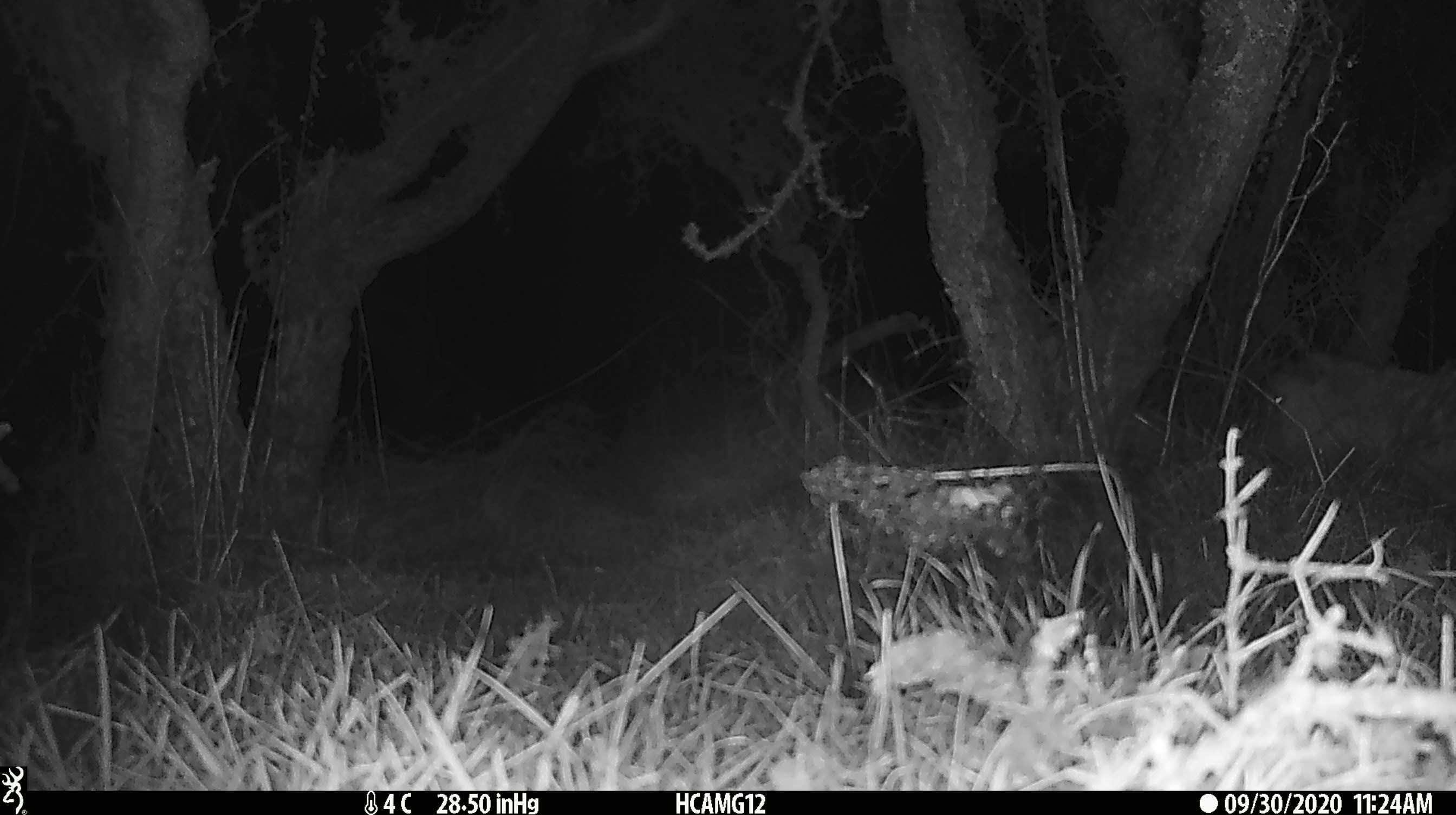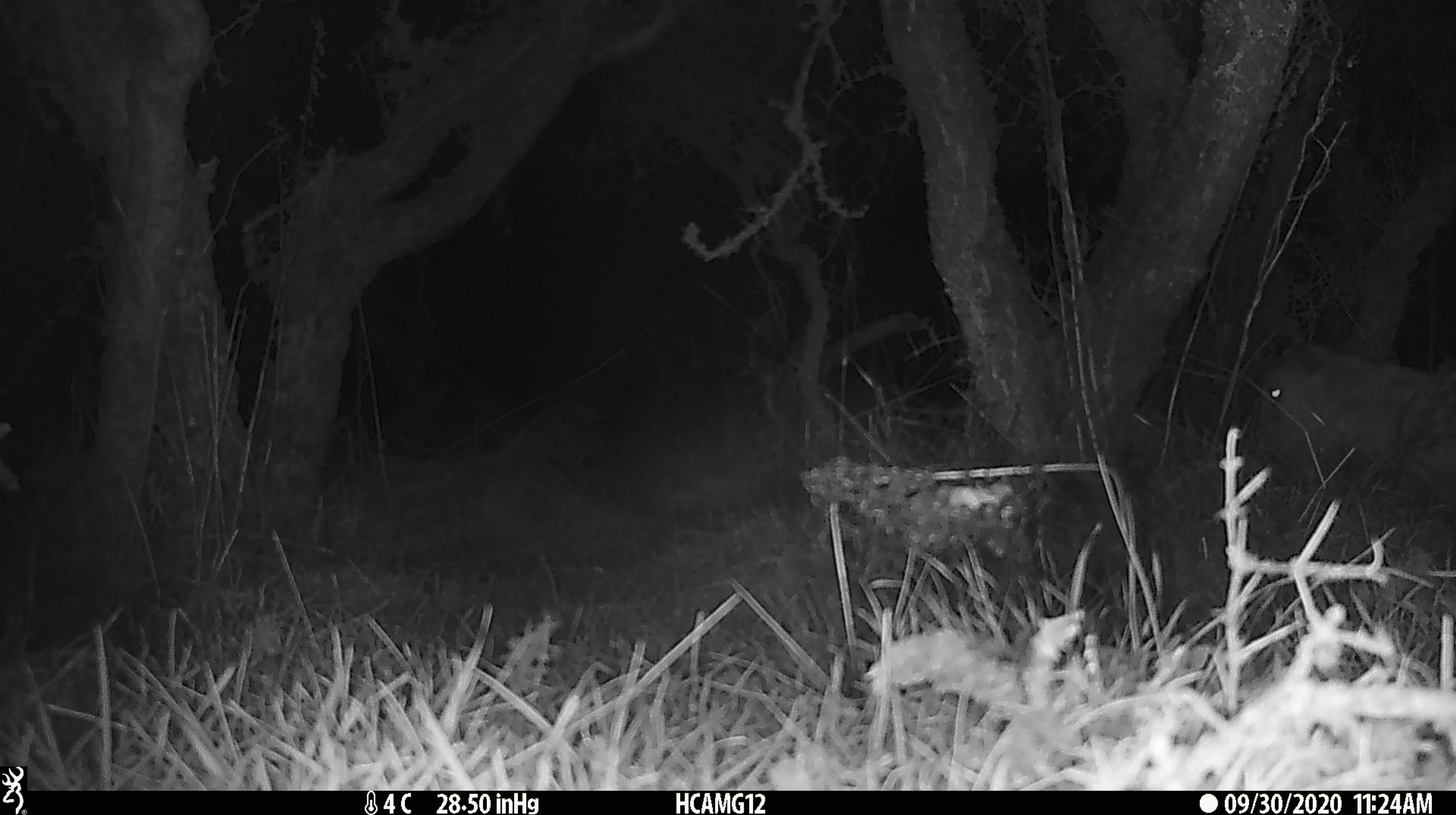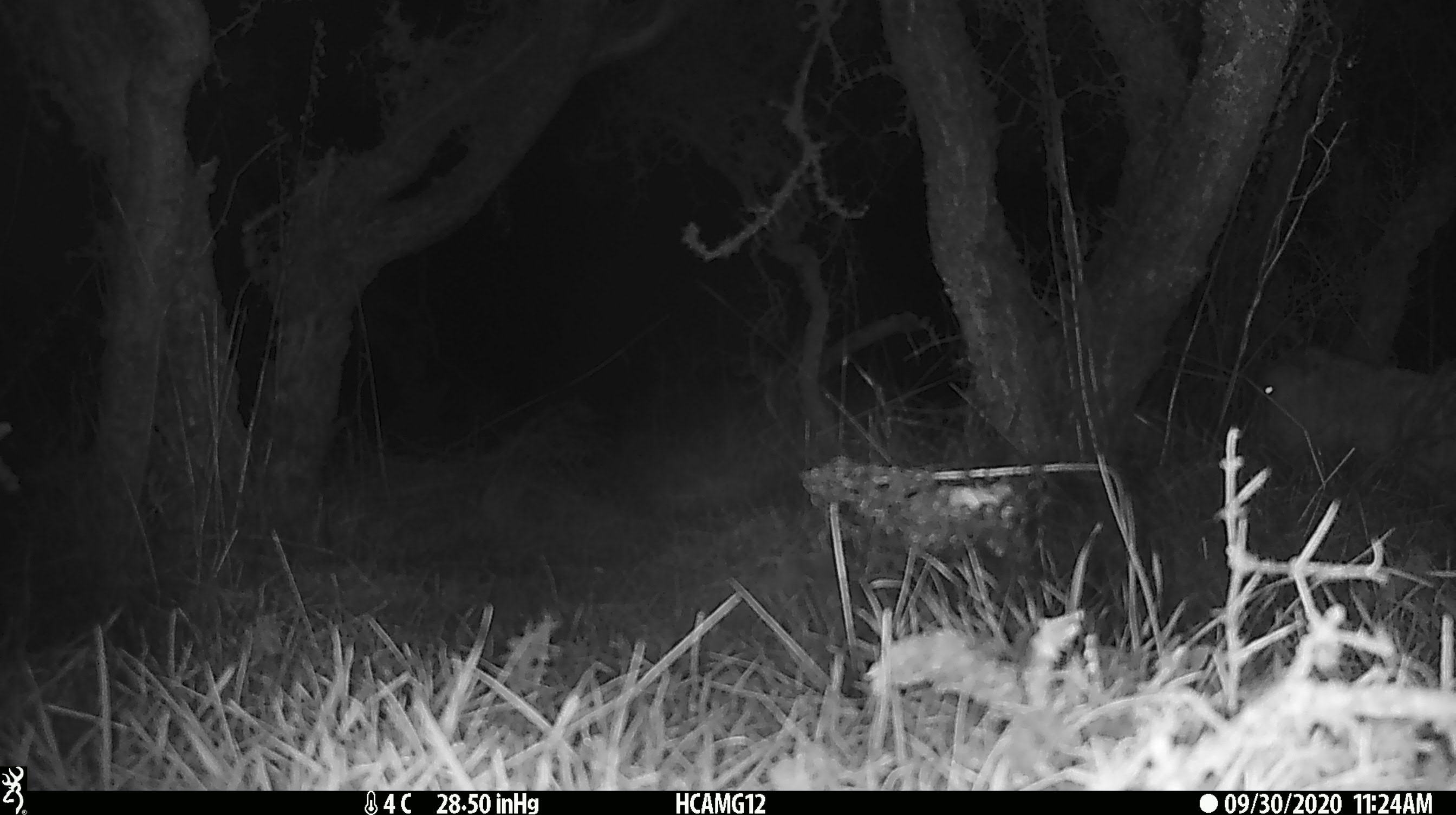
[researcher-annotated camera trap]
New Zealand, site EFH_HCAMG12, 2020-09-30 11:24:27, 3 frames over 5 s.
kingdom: Animalia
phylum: Chordata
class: Mammalia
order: Artiodactyla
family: Bovidae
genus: Ovis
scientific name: Ovis aries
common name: domestic sheep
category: sheep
Sheep (domestic sheep) (Ovis aries).